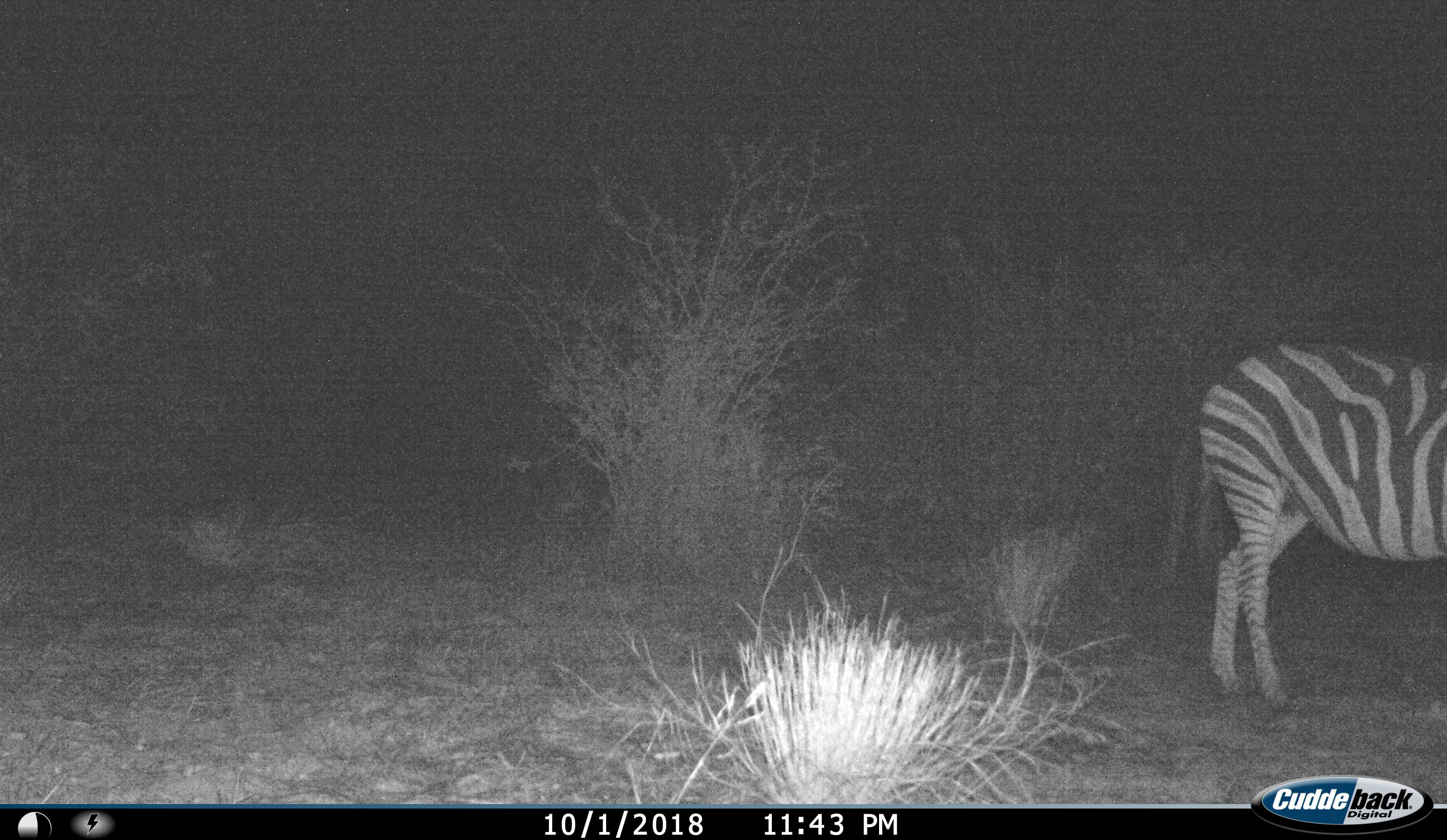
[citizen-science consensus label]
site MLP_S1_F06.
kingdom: Animalia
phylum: Chordata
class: Mammalia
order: Perissodactyla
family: Equidae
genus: Equus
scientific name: Equus quagga burchellii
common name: burchell's zebra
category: zebraburchells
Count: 1.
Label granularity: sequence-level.